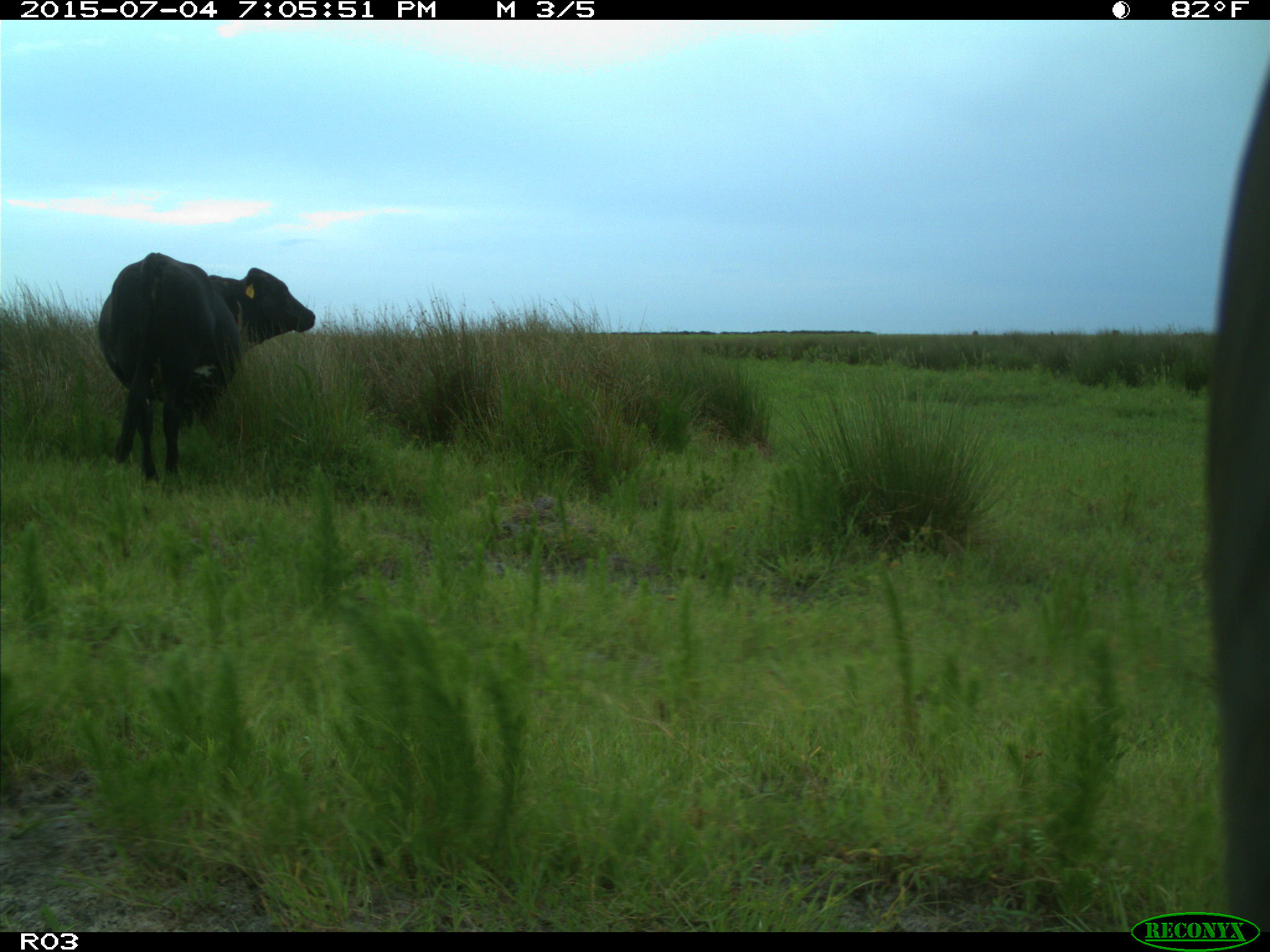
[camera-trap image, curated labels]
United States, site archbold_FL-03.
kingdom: Animalia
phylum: Chordata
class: Mammalia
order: Artiodactyla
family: Bovidae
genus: Bos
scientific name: Bos taurus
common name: domestic cow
Bos taurus (domestic cow).